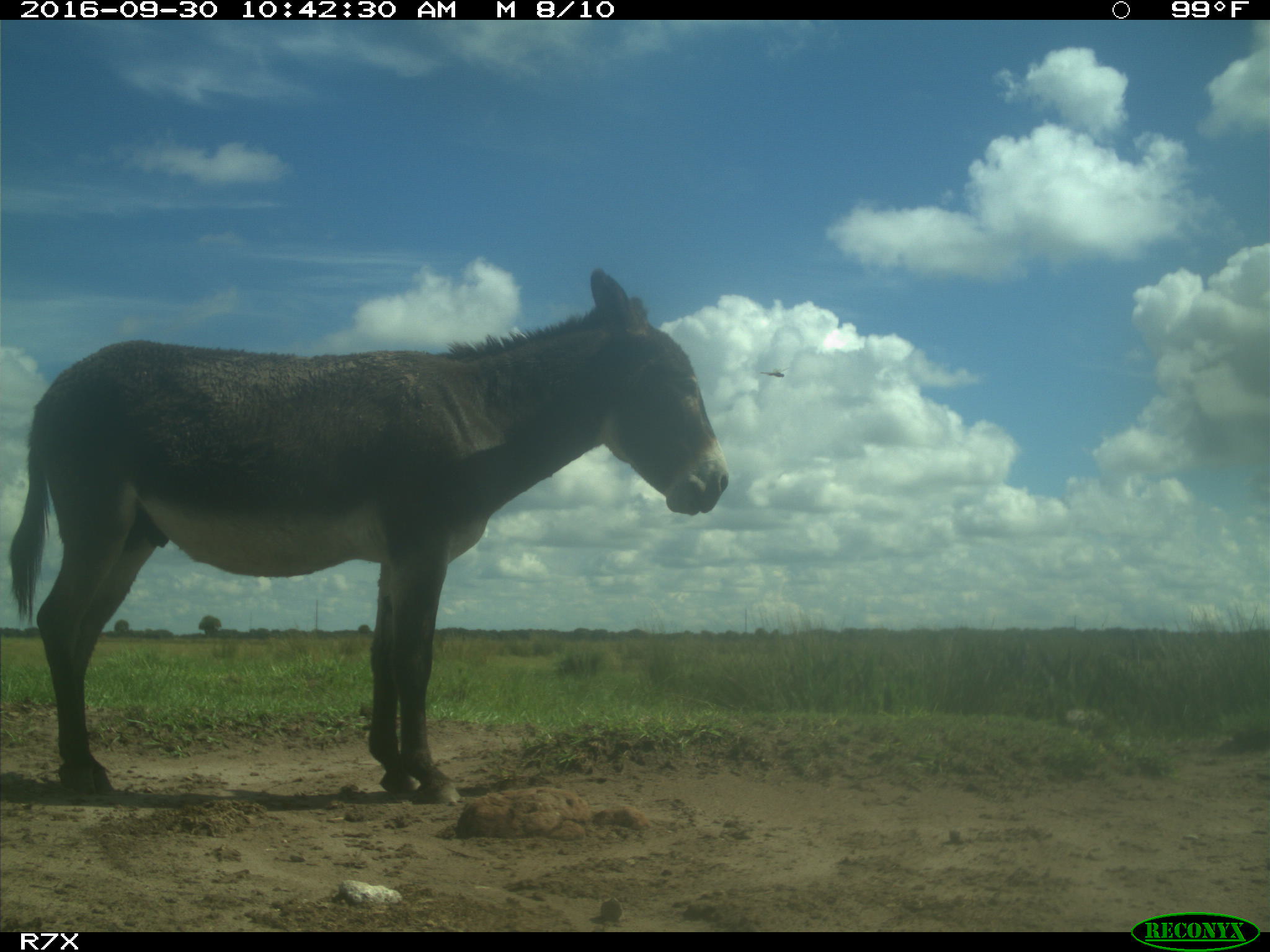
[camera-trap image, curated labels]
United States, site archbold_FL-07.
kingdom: Animalia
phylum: Chordata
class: Mammalia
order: Perissodactyla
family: Equidae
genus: Equus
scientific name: Equus africanus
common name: african wild ass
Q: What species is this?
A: Equus africanus (african wild ass).